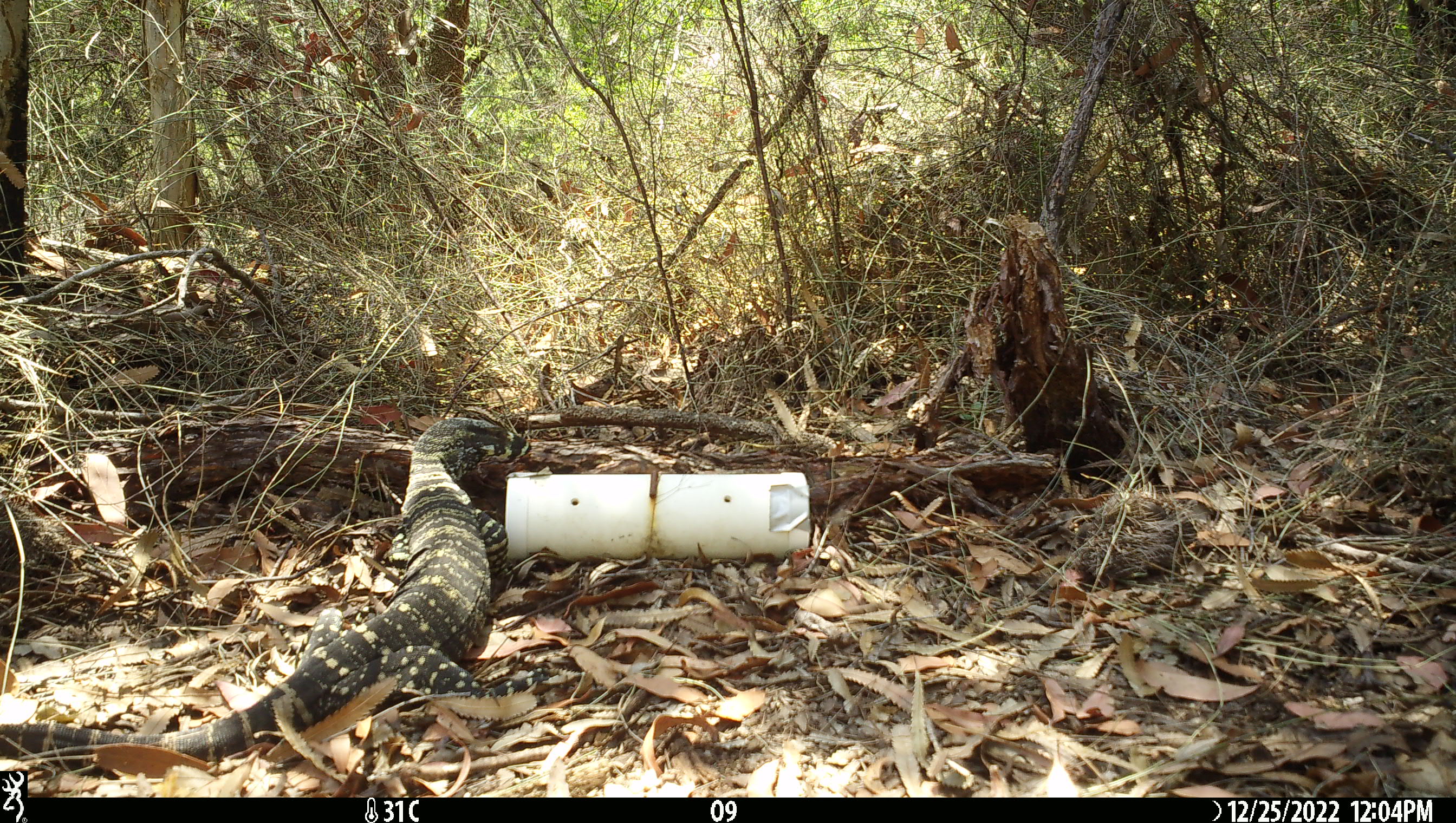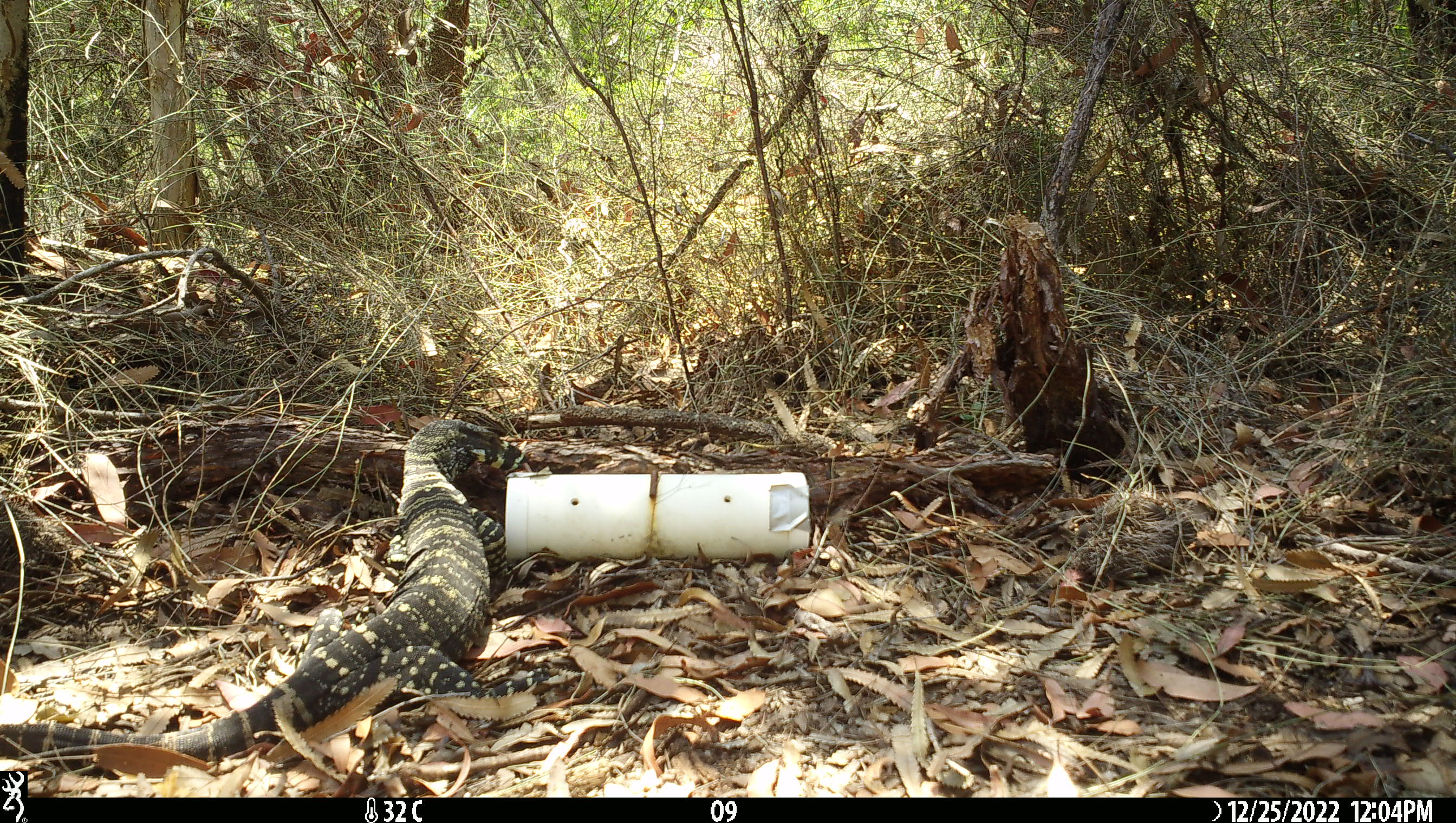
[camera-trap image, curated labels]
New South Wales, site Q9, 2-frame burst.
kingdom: Animalia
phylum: Chordata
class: Reptilia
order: Squamata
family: Varanidae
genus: Varanus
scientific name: Varanus varius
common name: lace monitor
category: goanna